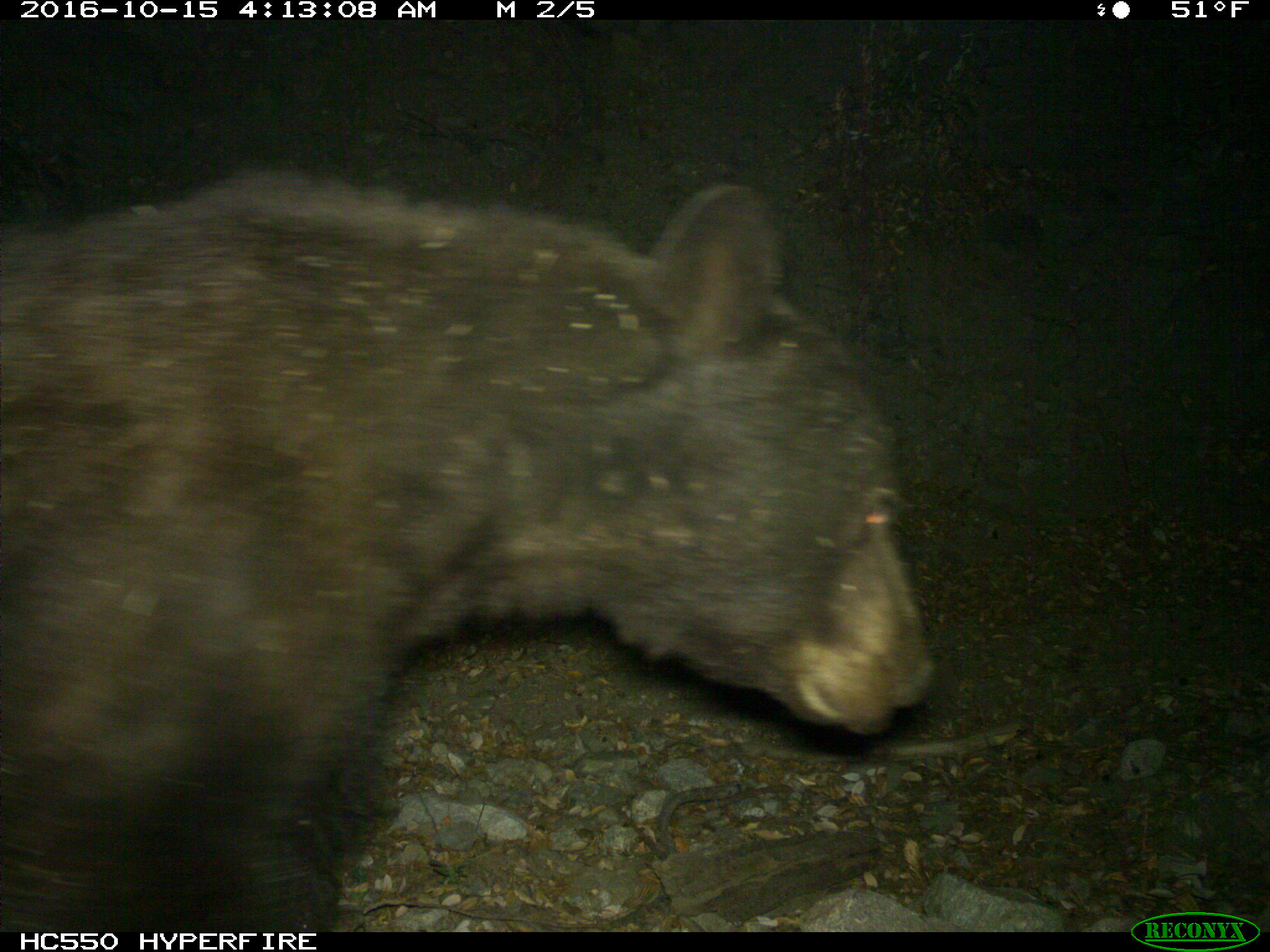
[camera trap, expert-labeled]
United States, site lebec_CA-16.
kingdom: Animalia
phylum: Chordata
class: Mammalia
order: Carnivora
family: Ursidae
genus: Ursus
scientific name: Ursus americanus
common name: american black bear